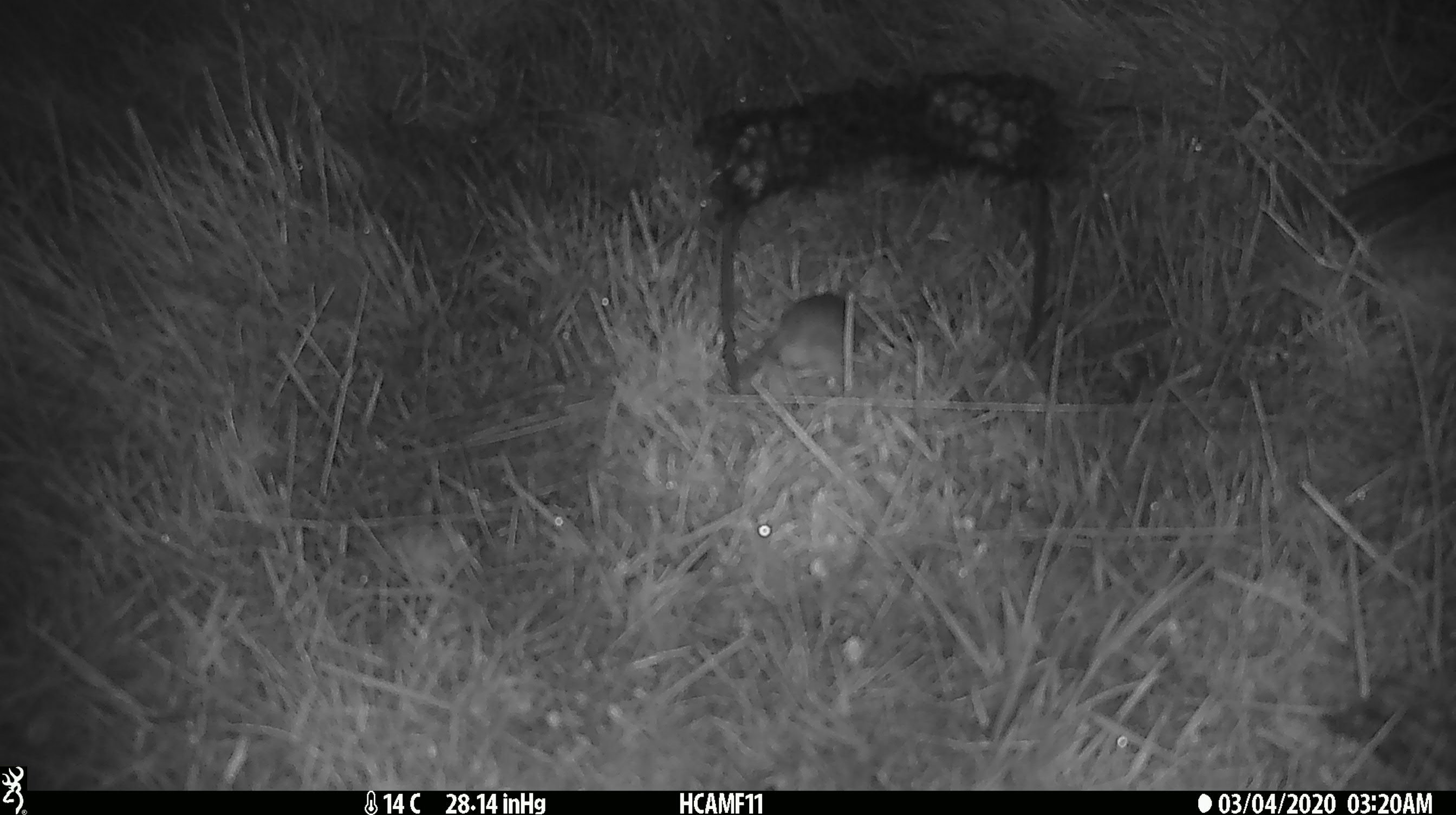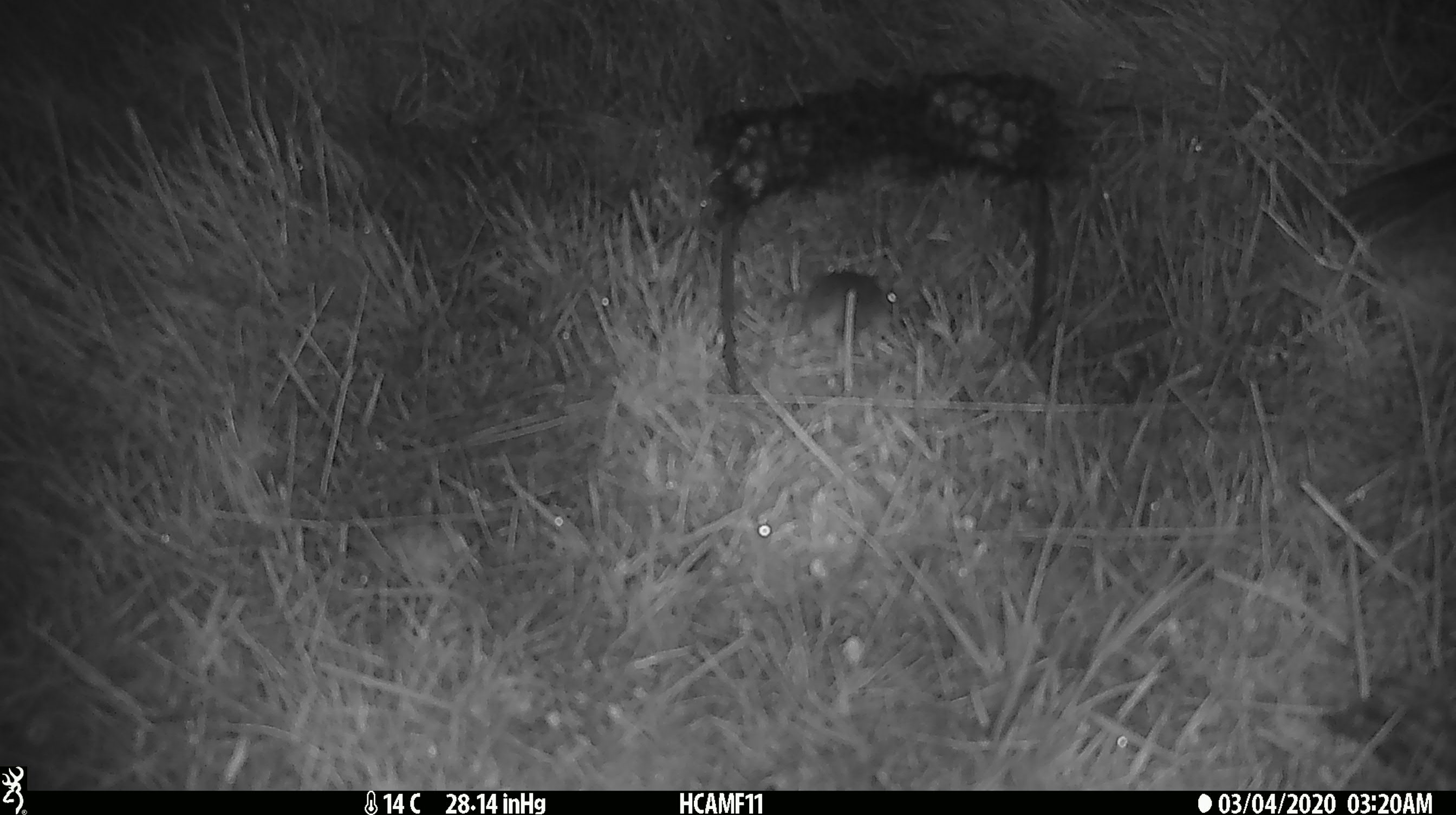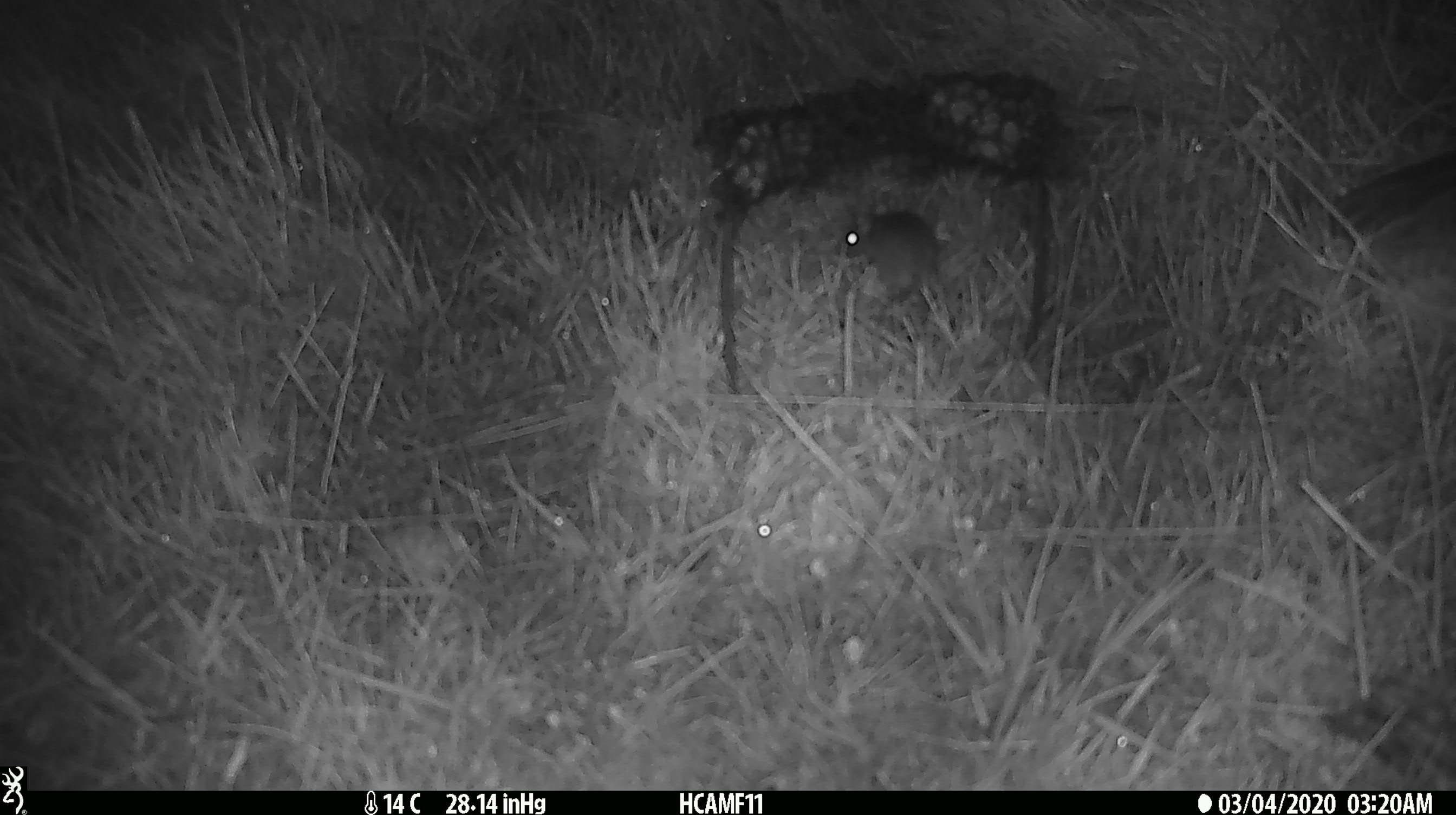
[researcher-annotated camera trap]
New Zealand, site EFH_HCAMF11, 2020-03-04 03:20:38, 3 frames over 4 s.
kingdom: Animalia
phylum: Chordata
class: Mammalia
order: Rodentia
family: Muridae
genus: Mus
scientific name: Mus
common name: mouse